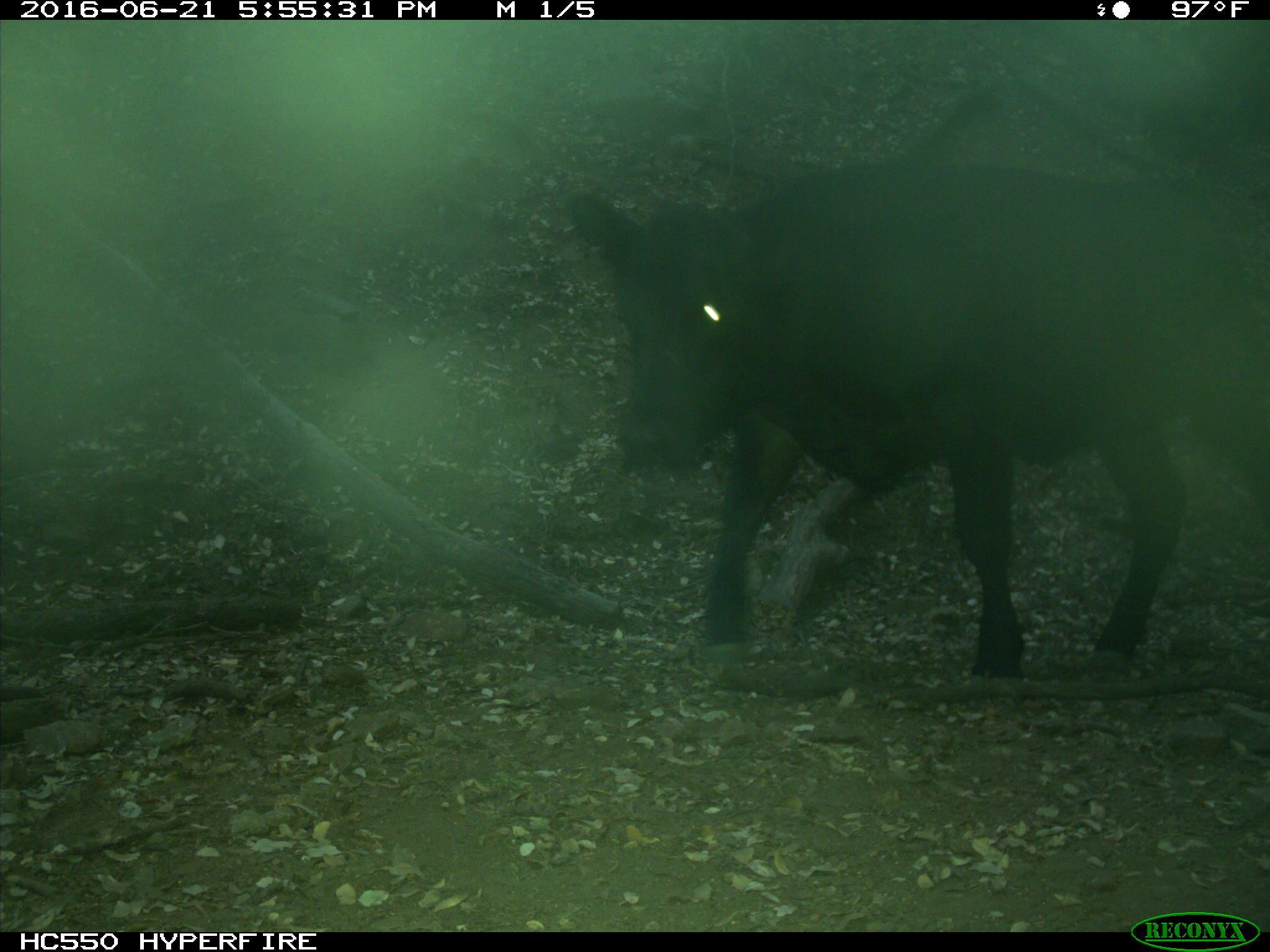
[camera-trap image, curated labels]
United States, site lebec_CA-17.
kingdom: Animalia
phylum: Chordata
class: Mammalia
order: Artiodactyla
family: Bovidae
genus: Bos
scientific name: Bos taurus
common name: domestic cow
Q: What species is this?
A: Bos taurus (domestic cow).